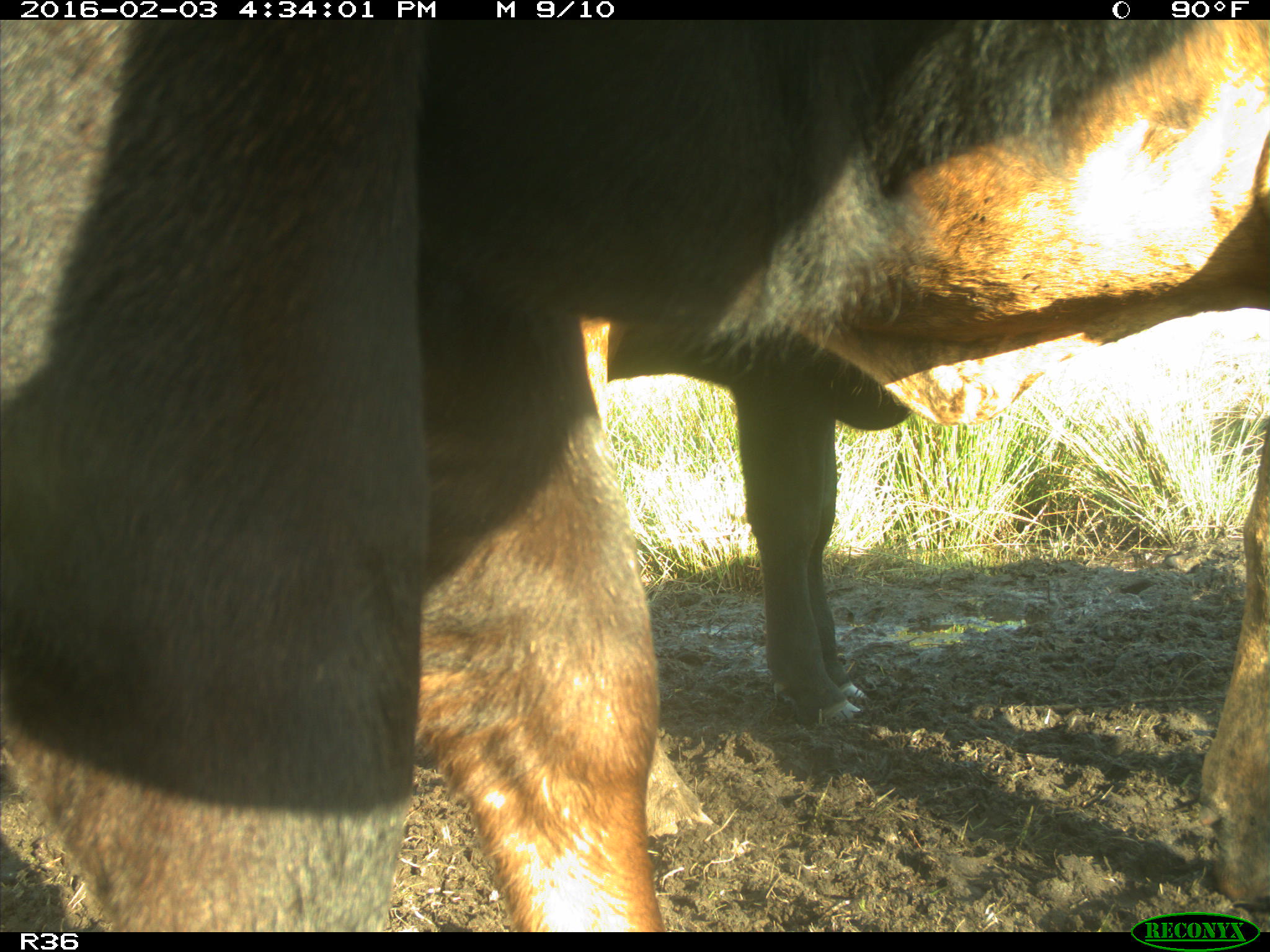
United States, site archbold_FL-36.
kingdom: Animalia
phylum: Chordata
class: Mammalia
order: Artiodactyla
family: Bovidae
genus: Bos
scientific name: Bos taurus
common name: domestic cow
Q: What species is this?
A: Bos taurus (domestic cow).